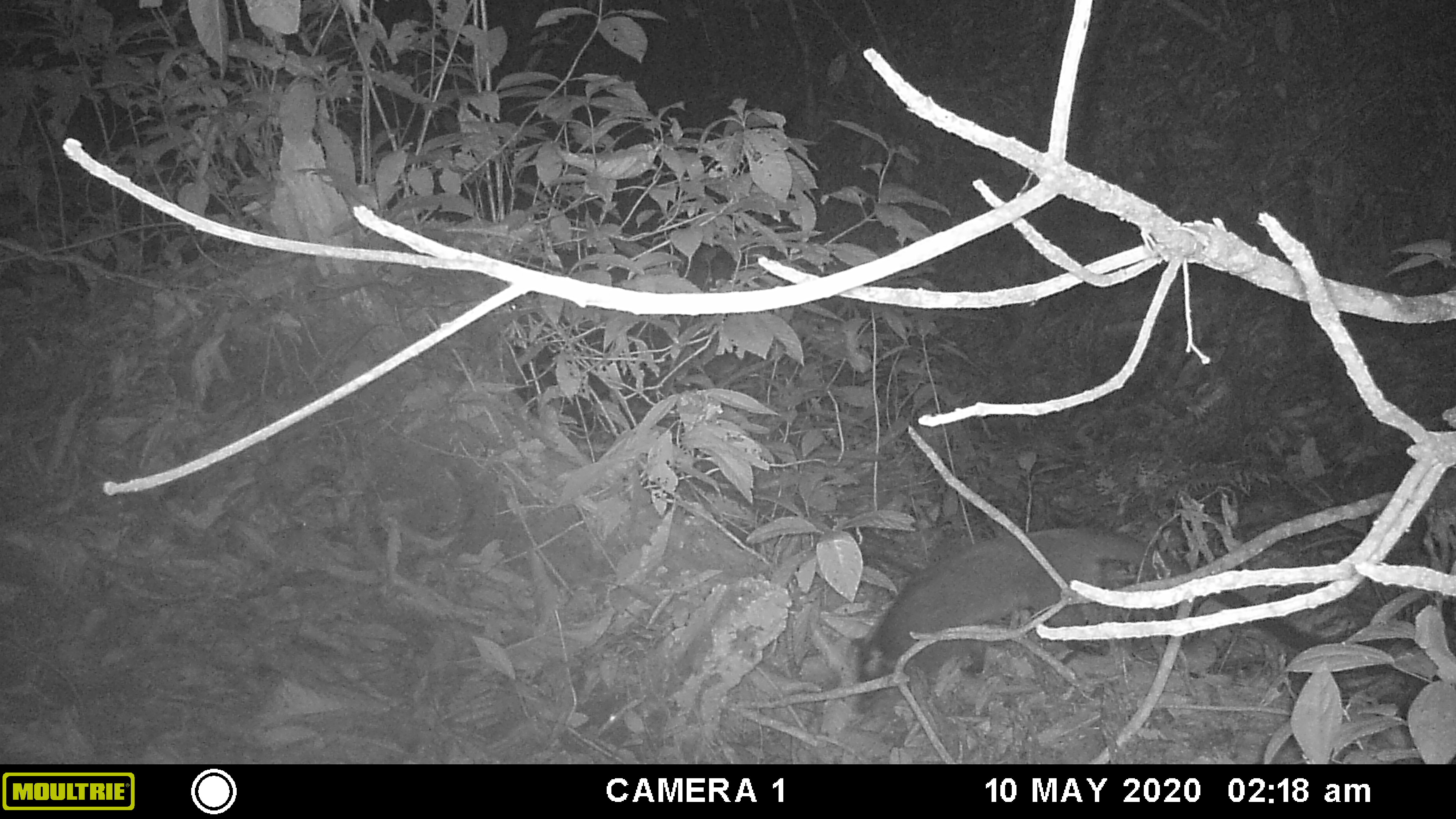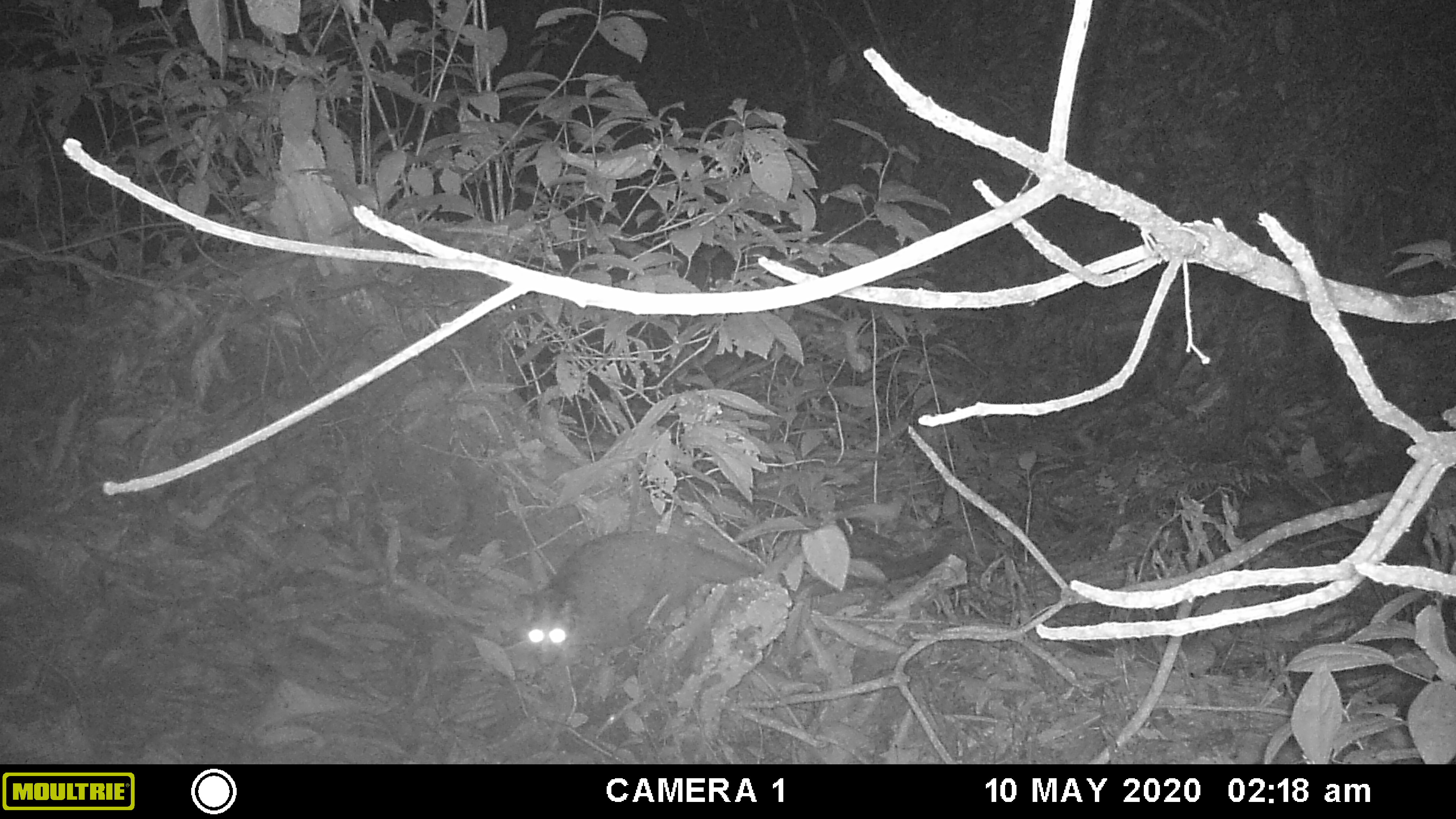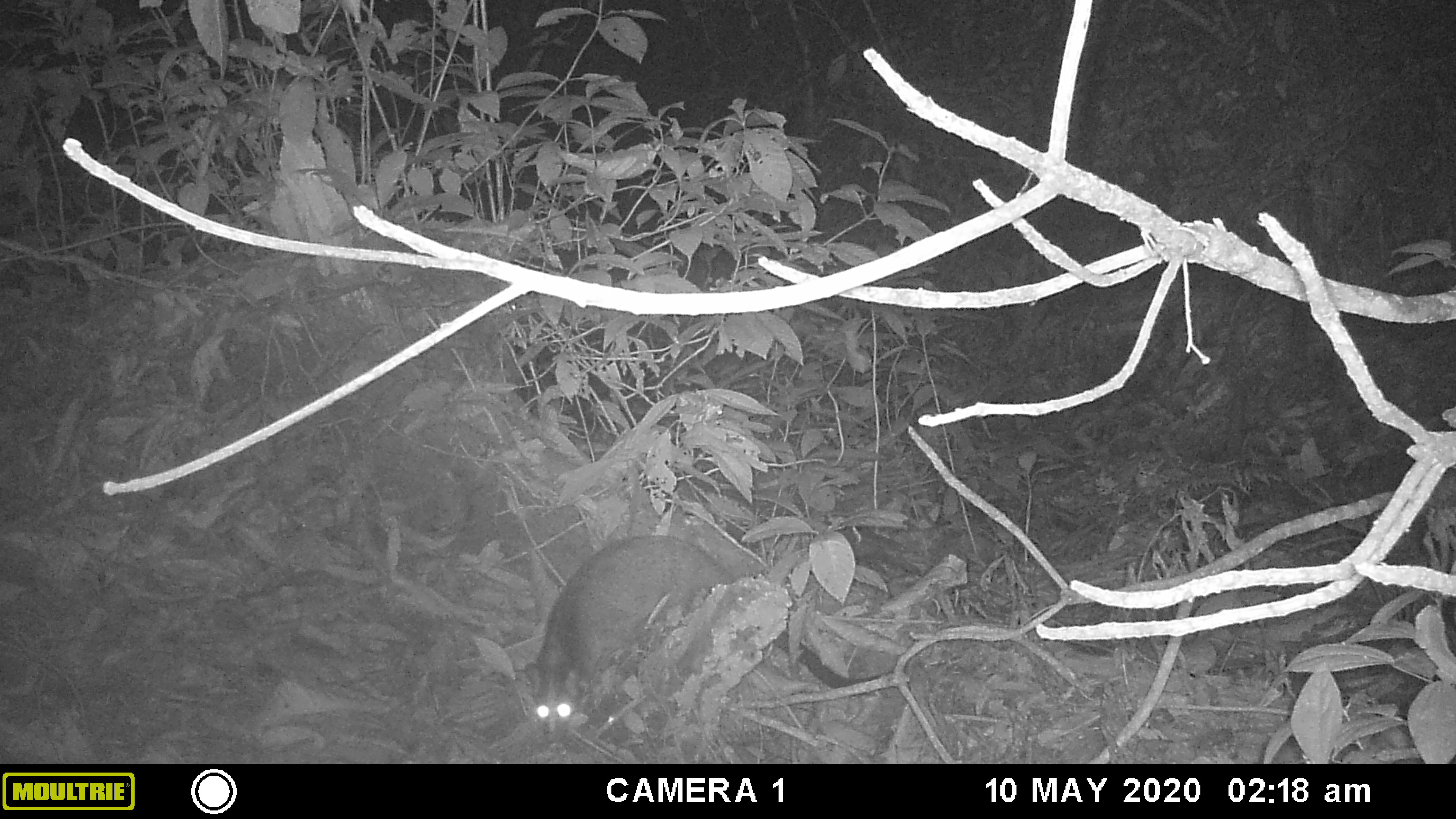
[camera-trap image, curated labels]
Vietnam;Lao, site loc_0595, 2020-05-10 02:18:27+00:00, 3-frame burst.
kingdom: Animalia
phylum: Chordata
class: Mammalia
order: Carnivora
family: Viverridae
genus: Paguma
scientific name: Paguma larvata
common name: masked palm civet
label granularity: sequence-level